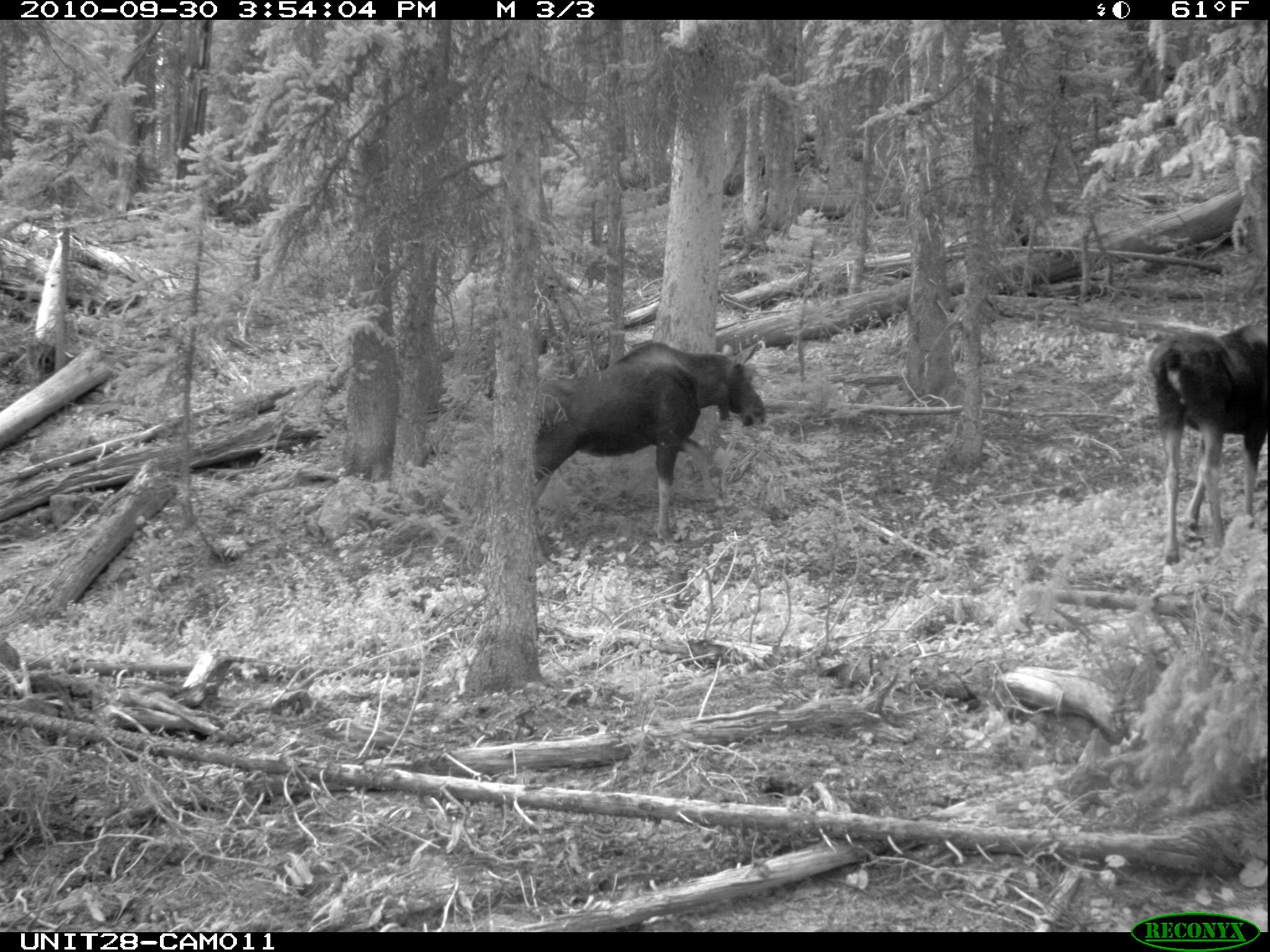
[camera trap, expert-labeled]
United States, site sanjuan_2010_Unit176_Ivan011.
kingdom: Animalia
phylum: Chordata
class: Mammalia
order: Artiodactyla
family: Cervidae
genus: Alces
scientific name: Alces alces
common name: moose